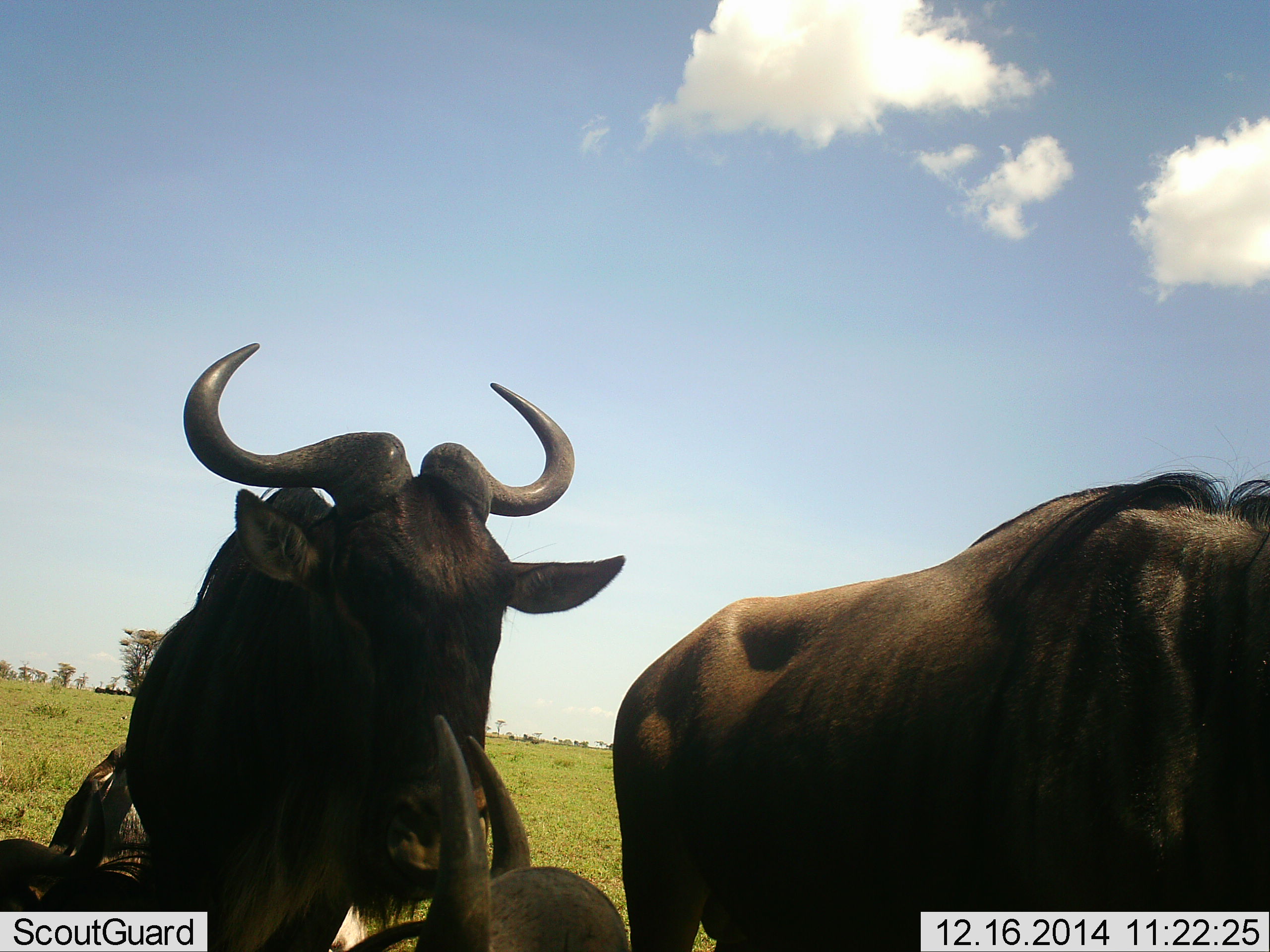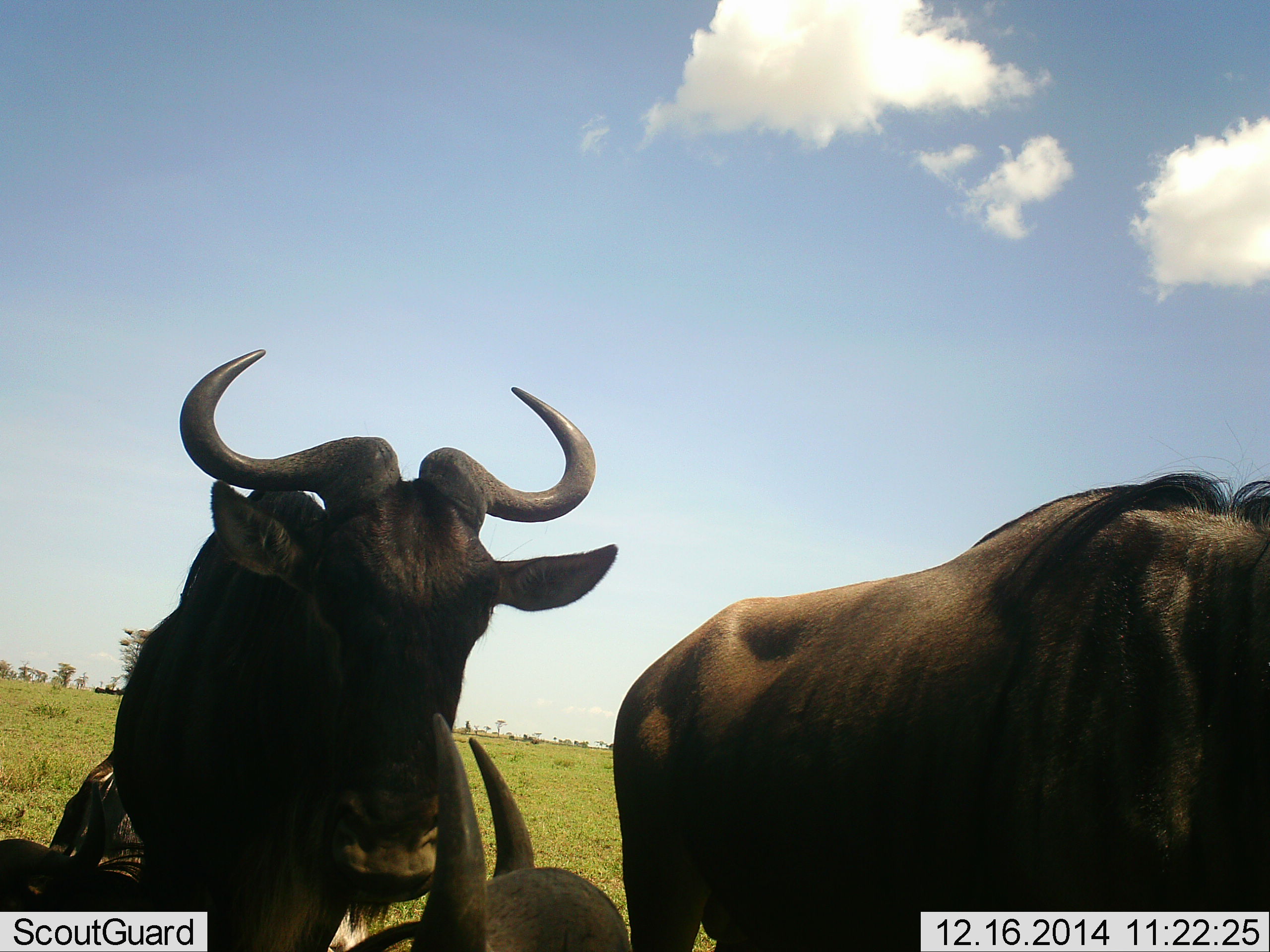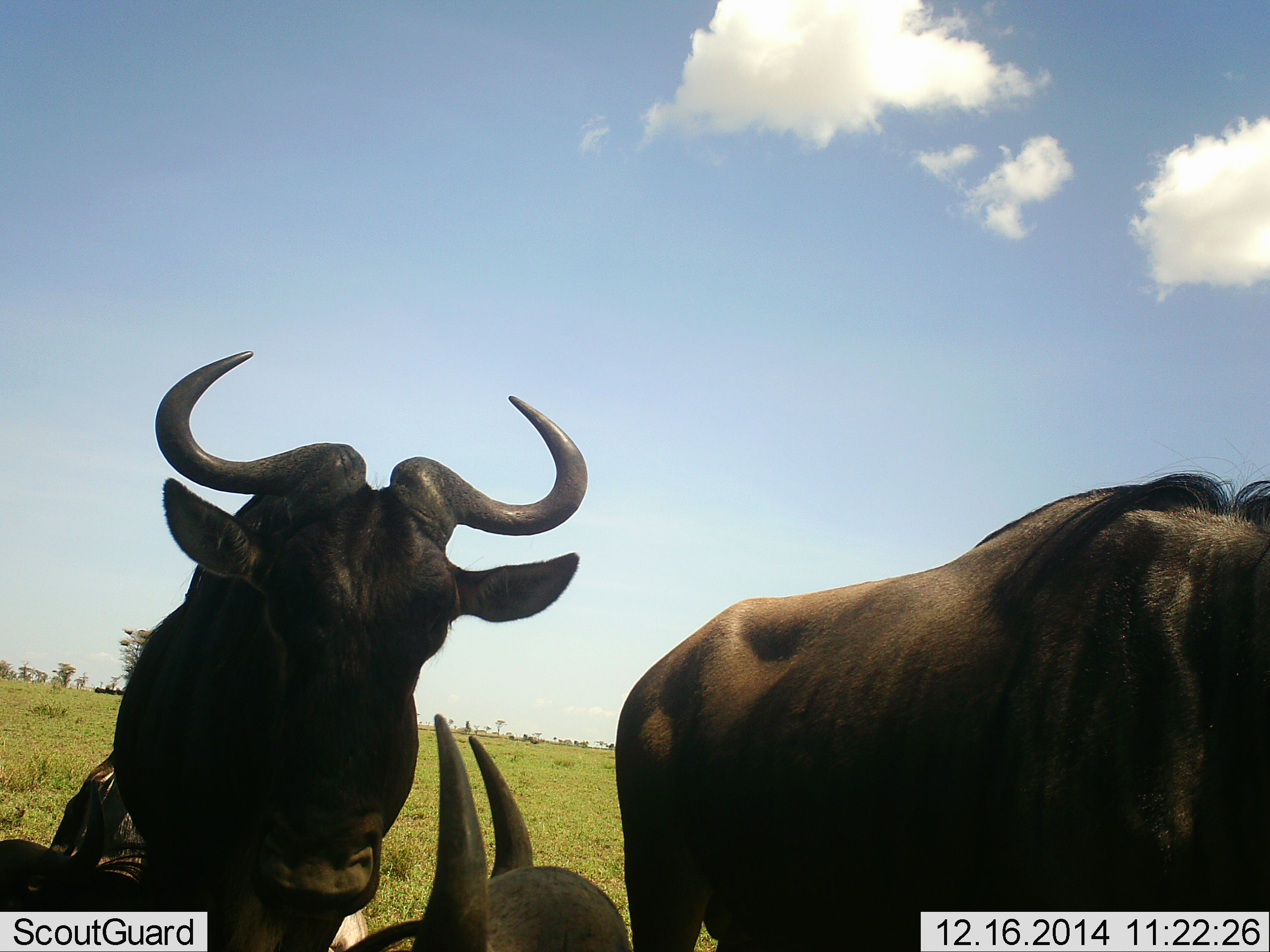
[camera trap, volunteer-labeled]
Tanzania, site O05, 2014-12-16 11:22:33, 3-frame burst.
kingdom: Animalia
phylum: Chordata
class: Mammalia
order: Artiodactyla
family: Bovidae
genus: Connochaetes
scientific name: Connochaetes taurinus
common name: blue wildebeest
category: wildebeest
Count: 4.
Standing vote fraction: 90%.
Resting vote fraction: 70%.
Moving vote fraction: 10%.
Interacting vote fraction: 0%.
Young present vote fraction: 0%.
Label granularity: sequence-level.